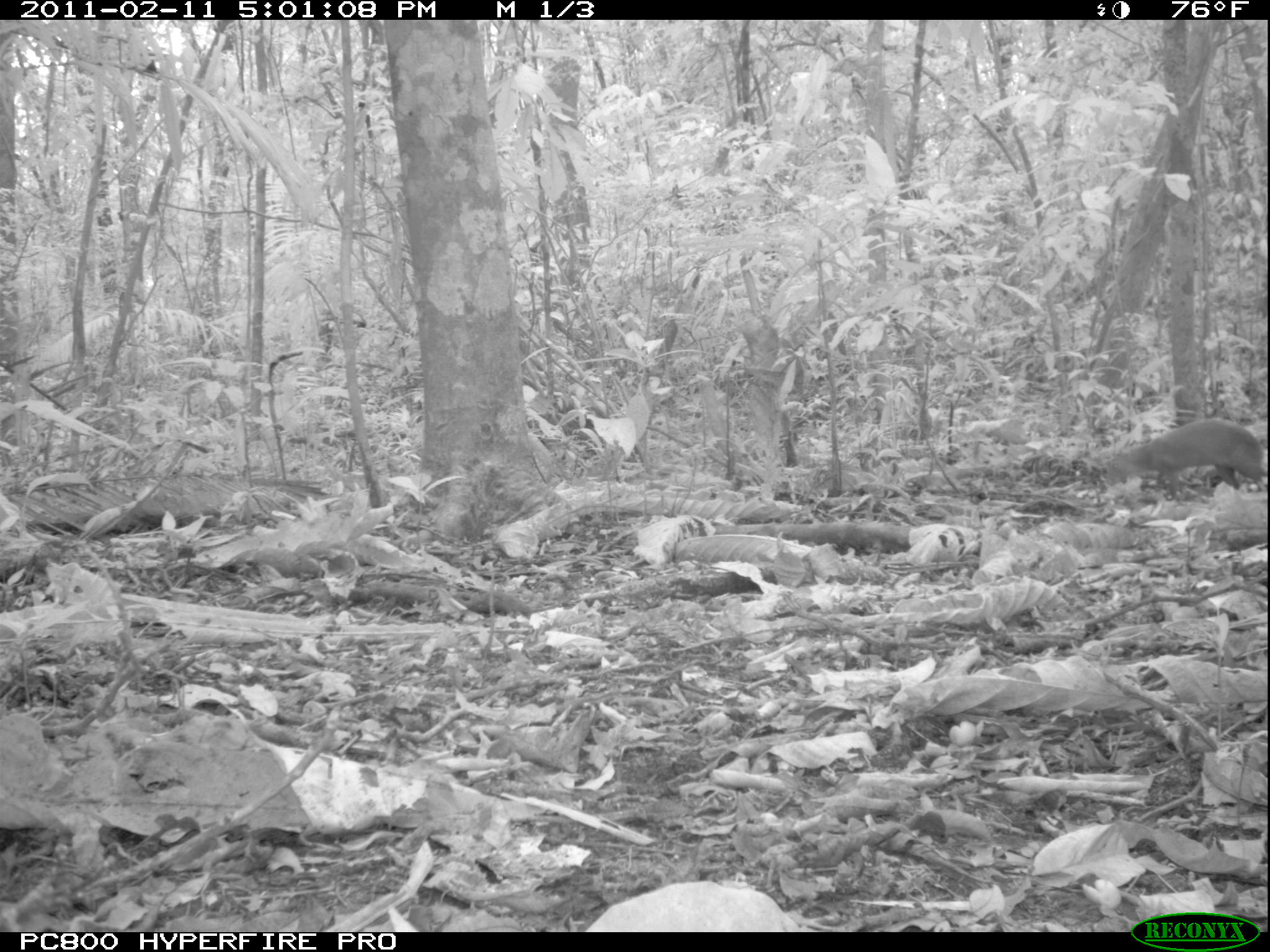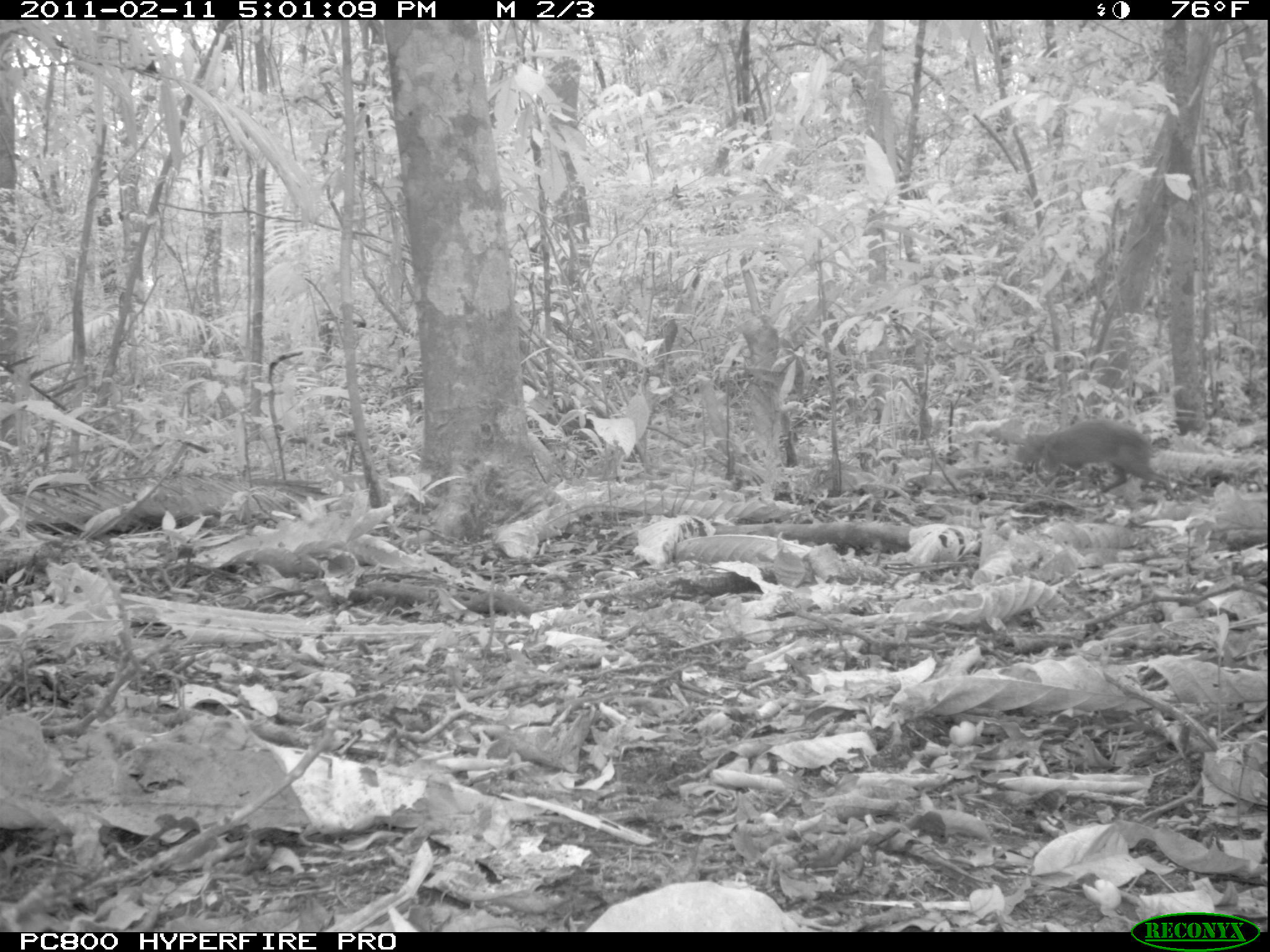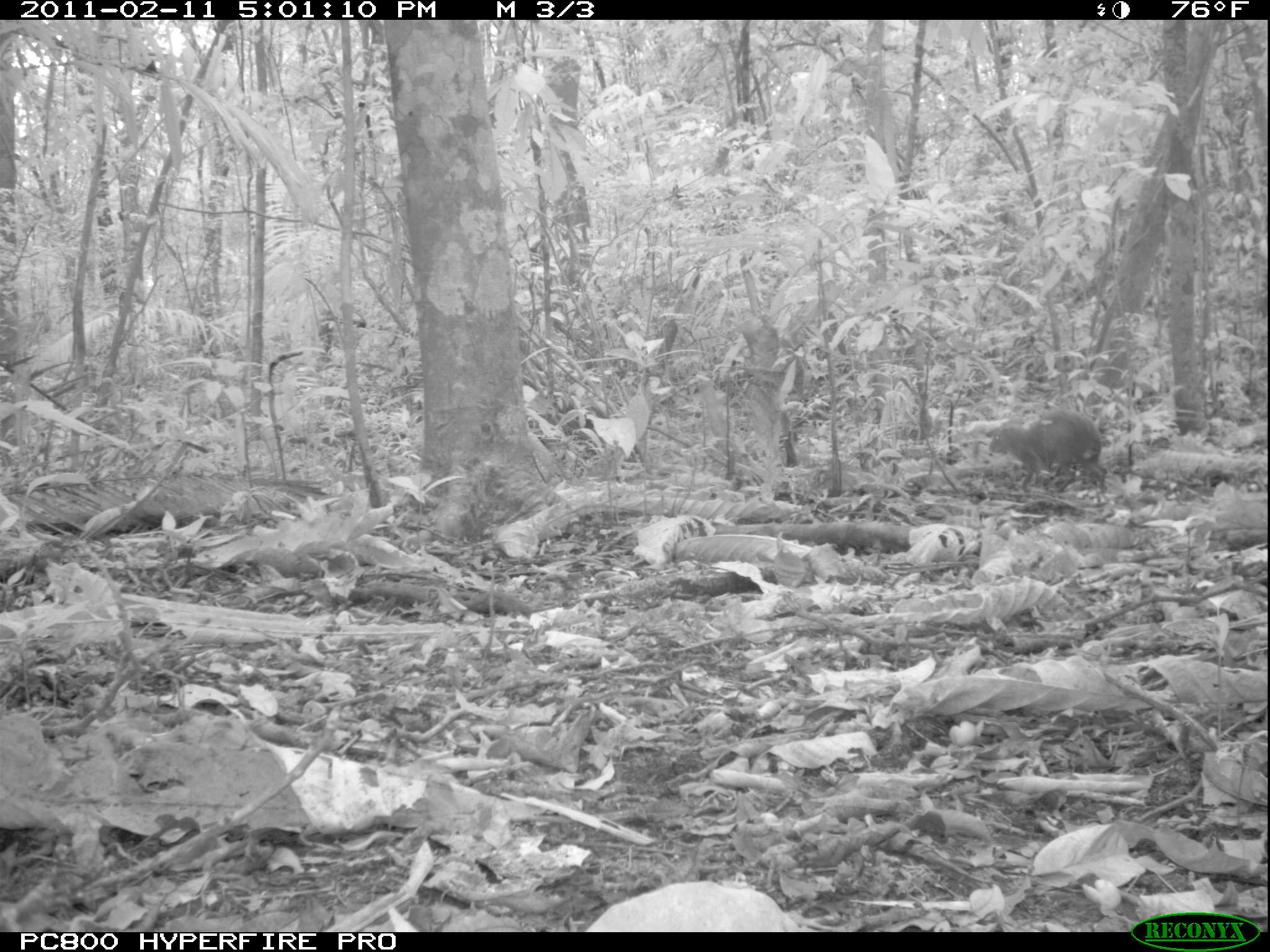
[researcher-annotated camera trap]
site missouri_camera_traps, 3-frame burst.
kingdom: Animalia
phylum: Chordata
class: Mammalia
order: Rodentia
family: Dasyproctidae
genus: Dasyprocta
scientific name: Dasyprocta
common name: agouti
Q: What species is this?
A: Agouti (Dasyprocta).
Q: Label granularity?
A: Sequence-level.